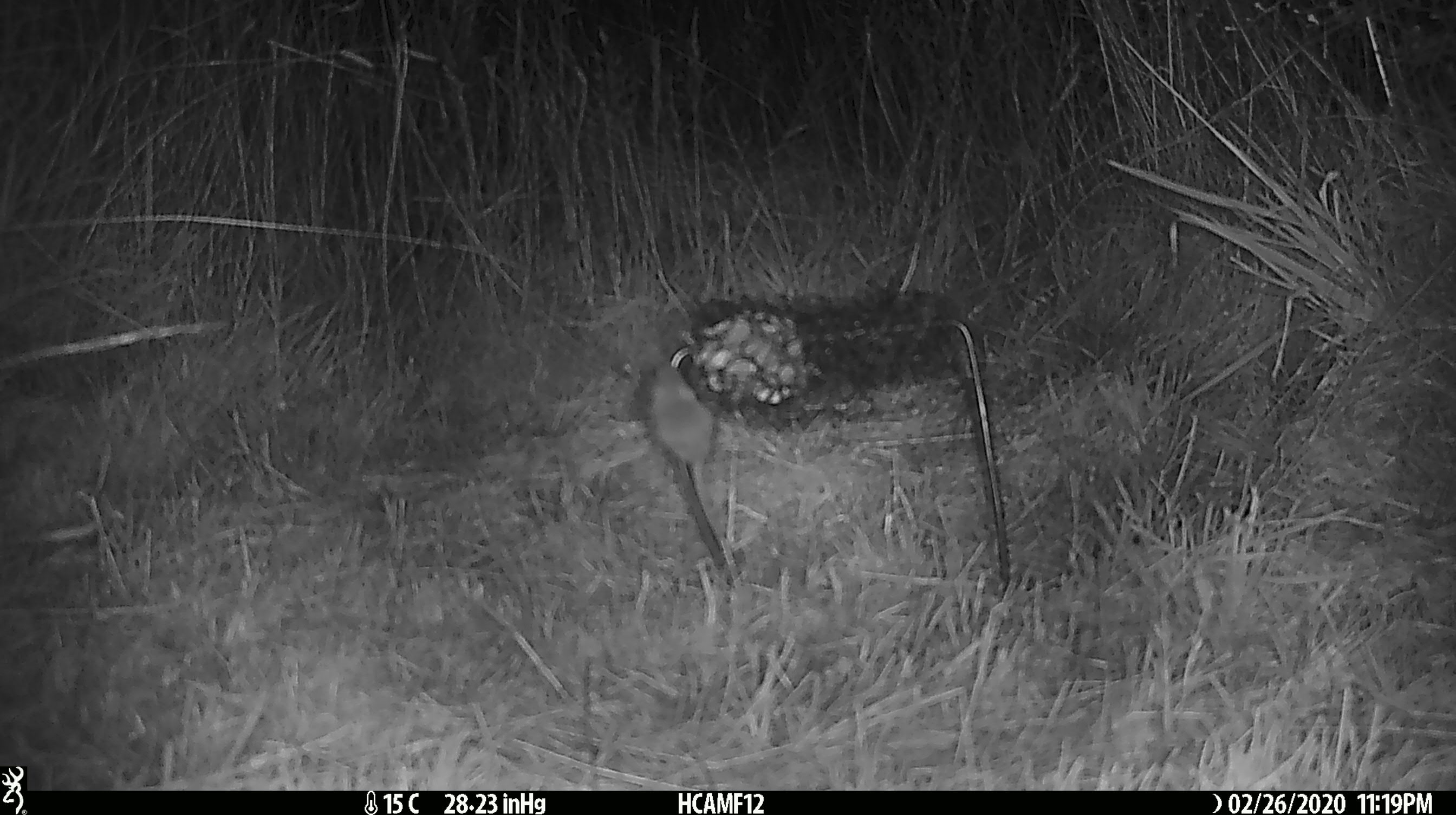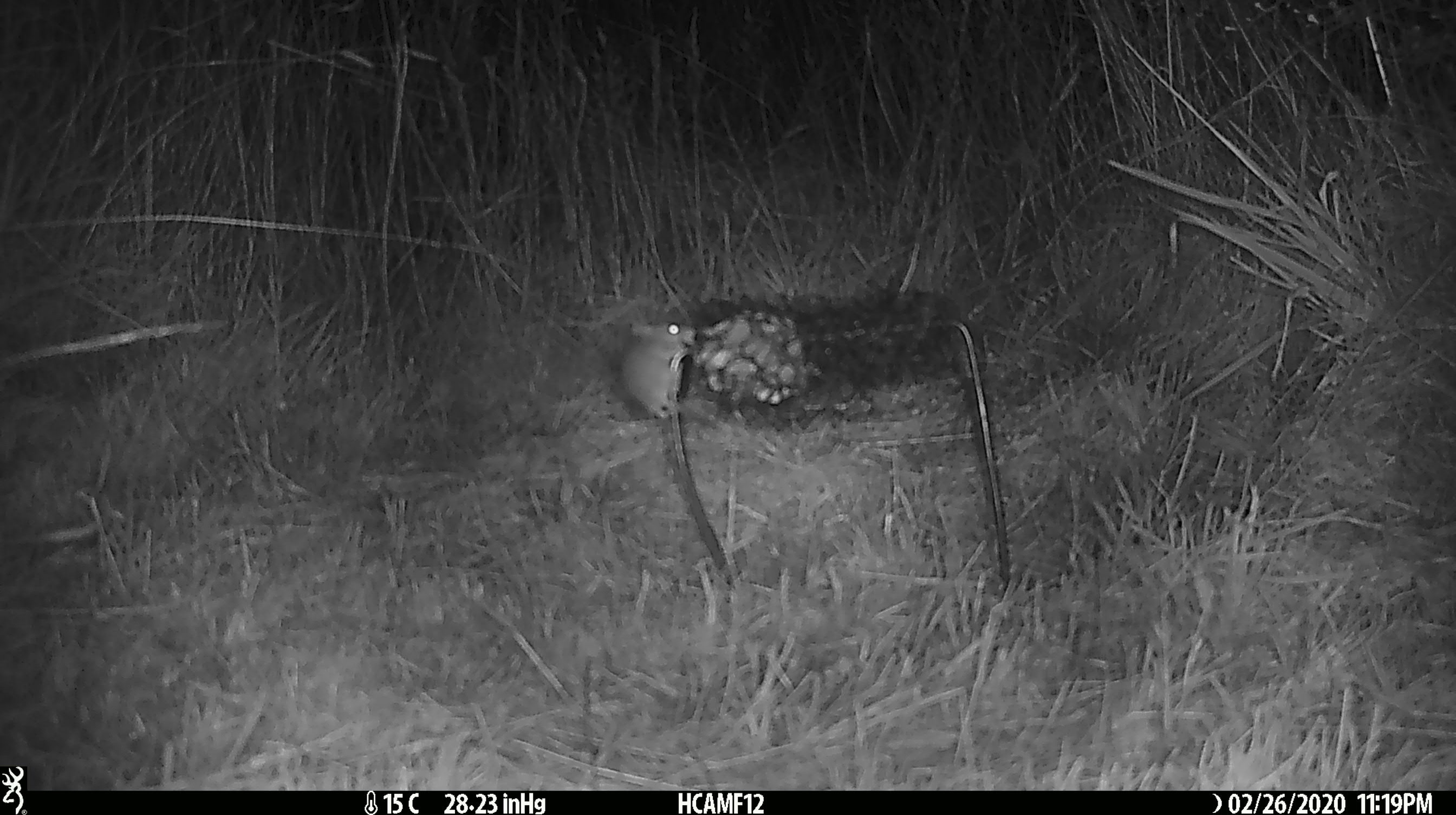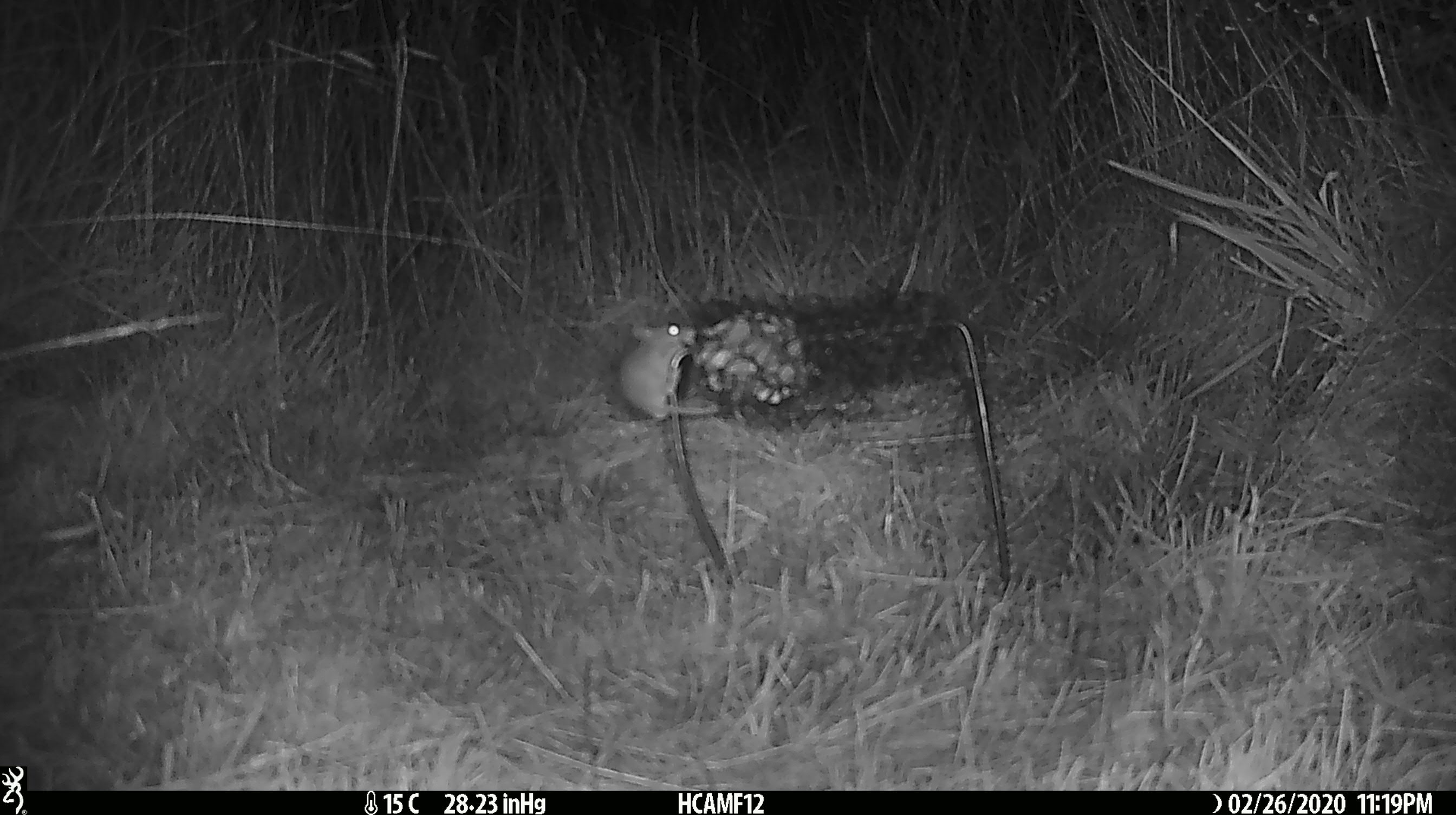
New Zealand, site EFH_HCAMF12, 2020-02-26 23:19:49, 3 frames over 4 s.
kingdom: Animalia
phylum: Chordata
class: Mammalia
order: Rodentia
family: Muridae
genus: Mus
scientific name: Mus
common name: mouse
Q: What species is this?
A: Mouse (Mus).